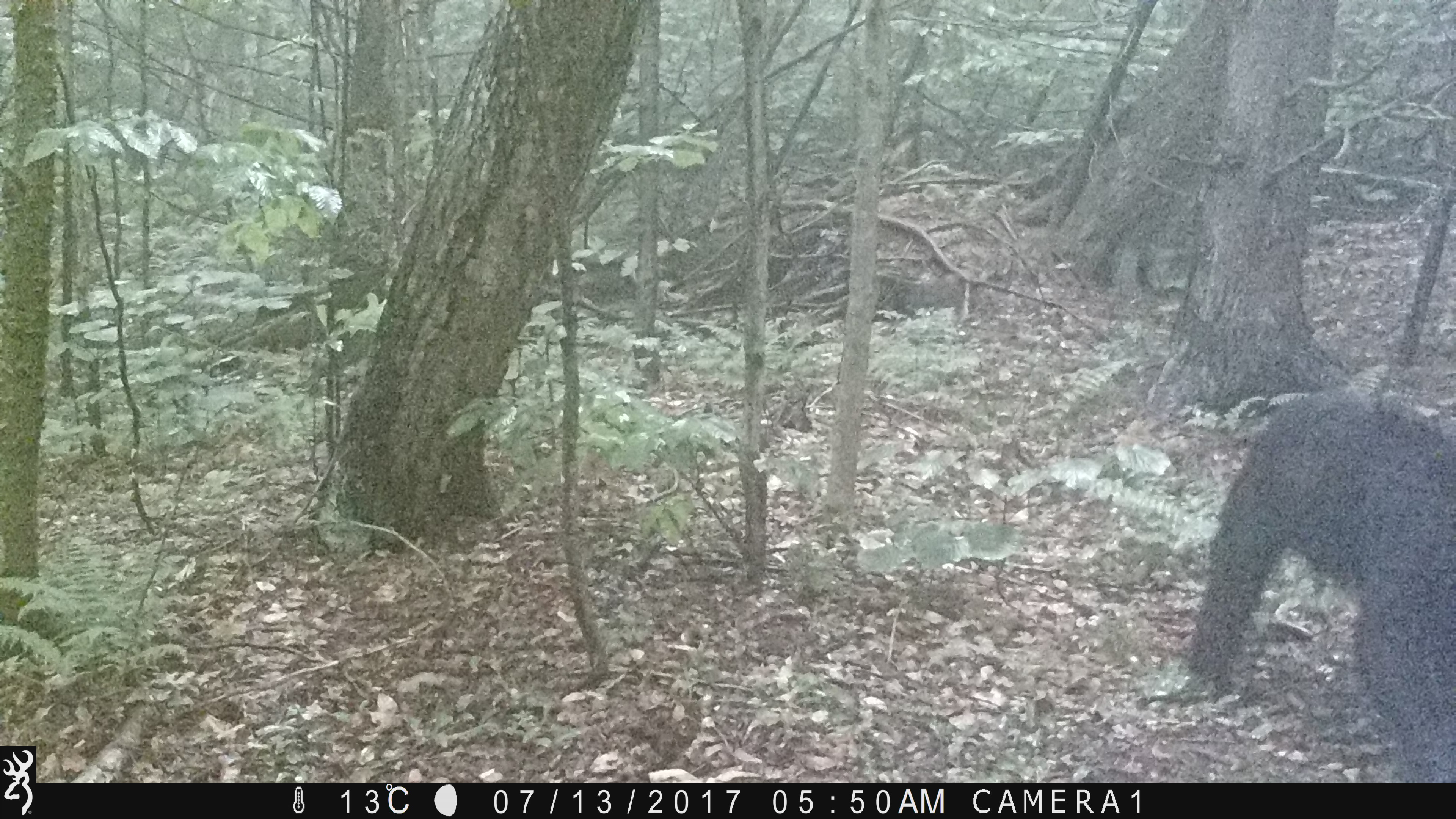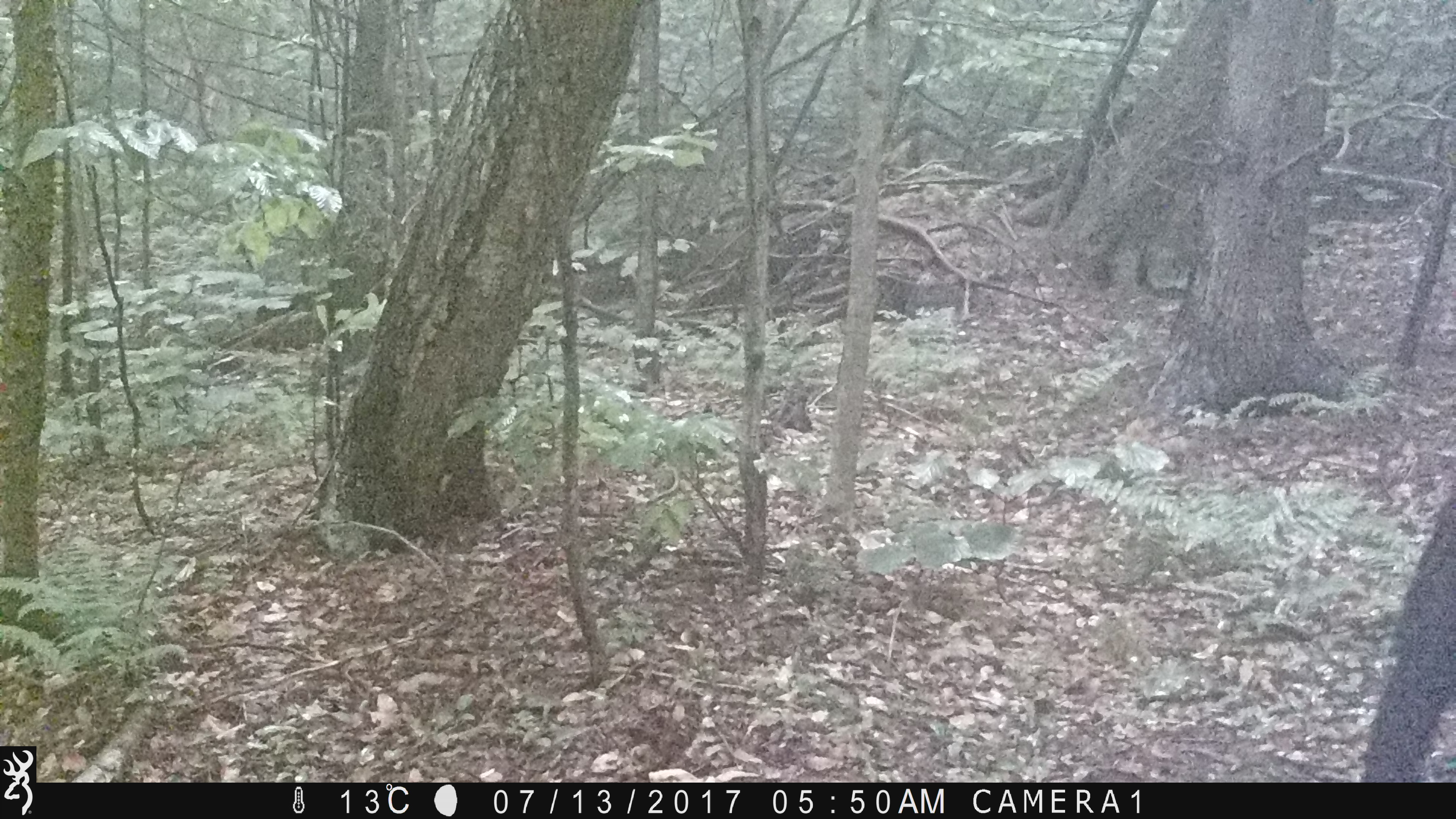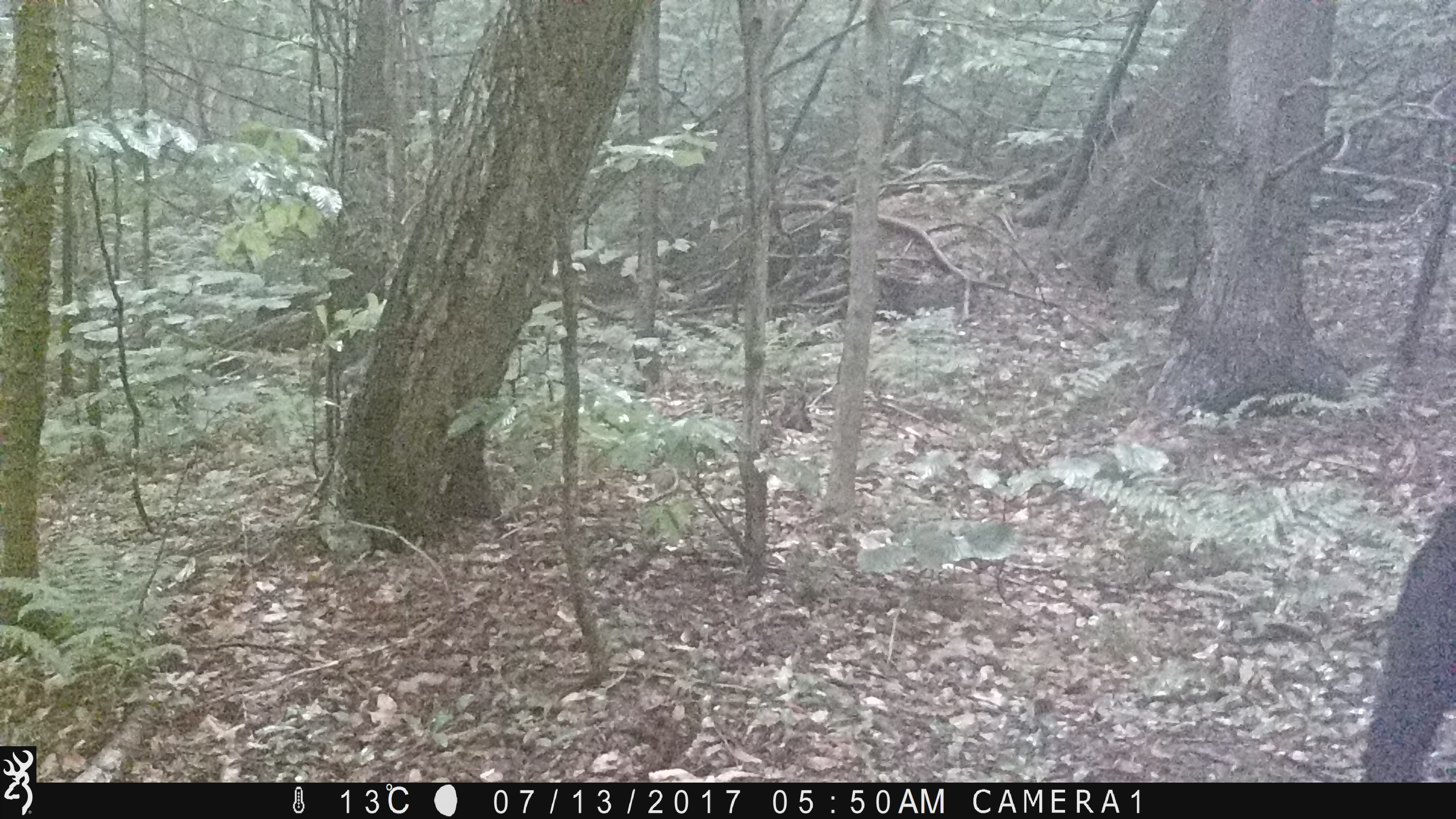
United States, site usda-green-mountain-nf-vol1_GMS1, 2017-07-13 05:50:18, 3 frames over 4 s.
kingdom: Animalia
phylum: Chordata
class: Mammalia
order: Carnivora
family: Ursidae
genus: Ursus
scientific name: Ursus americanus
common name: black bear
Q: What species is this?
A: Black bear (Ursus americanus).